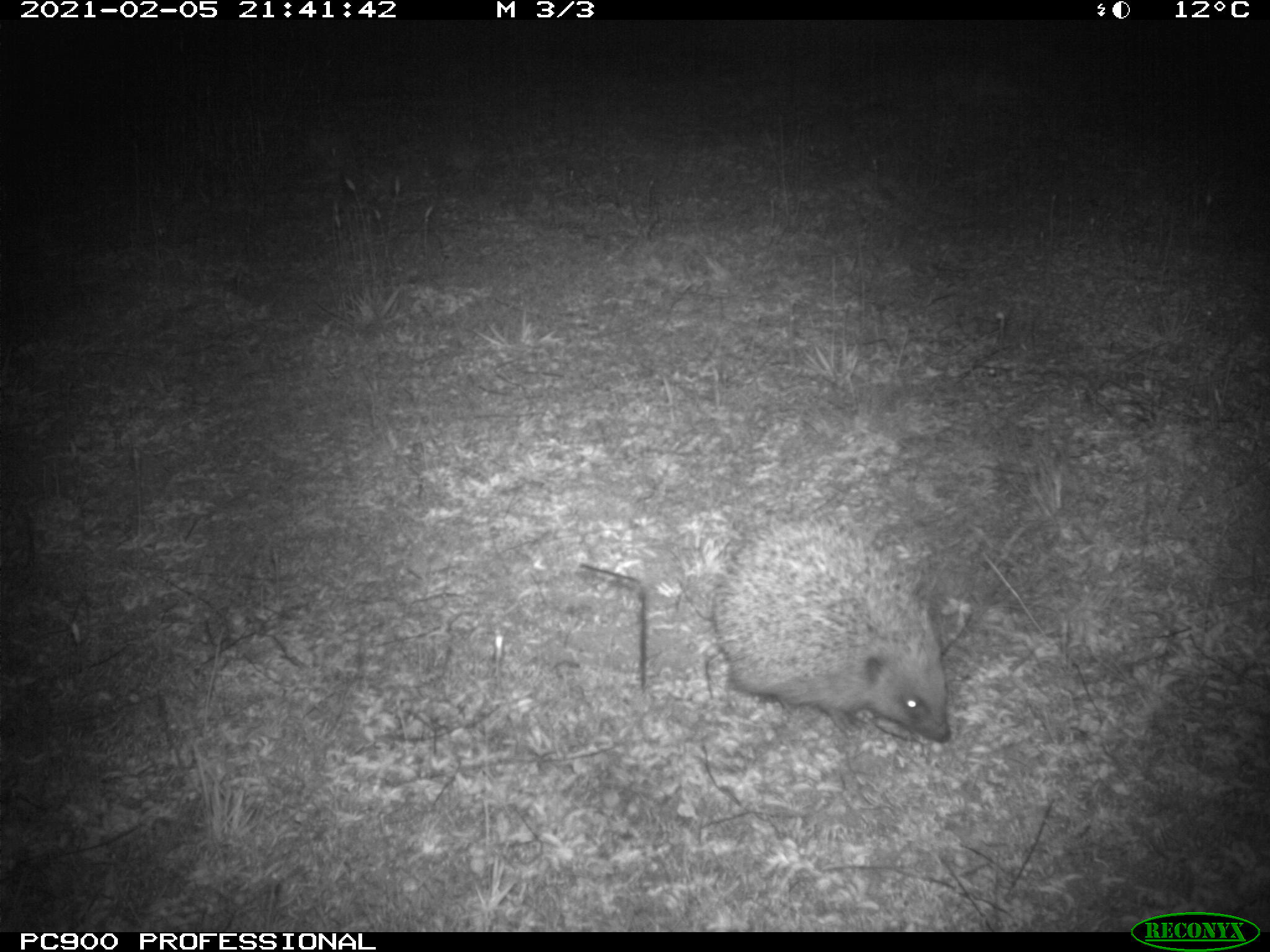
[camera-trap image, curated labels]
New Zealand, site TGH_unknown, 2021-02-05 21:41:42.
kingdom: Animalia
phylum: Chordata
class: Mammalia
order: Eulipotyphla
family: Erinaceidae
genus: Erinaceus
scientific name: Erinaceus europaeus europaeus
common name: european hedgehog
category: hedgehog